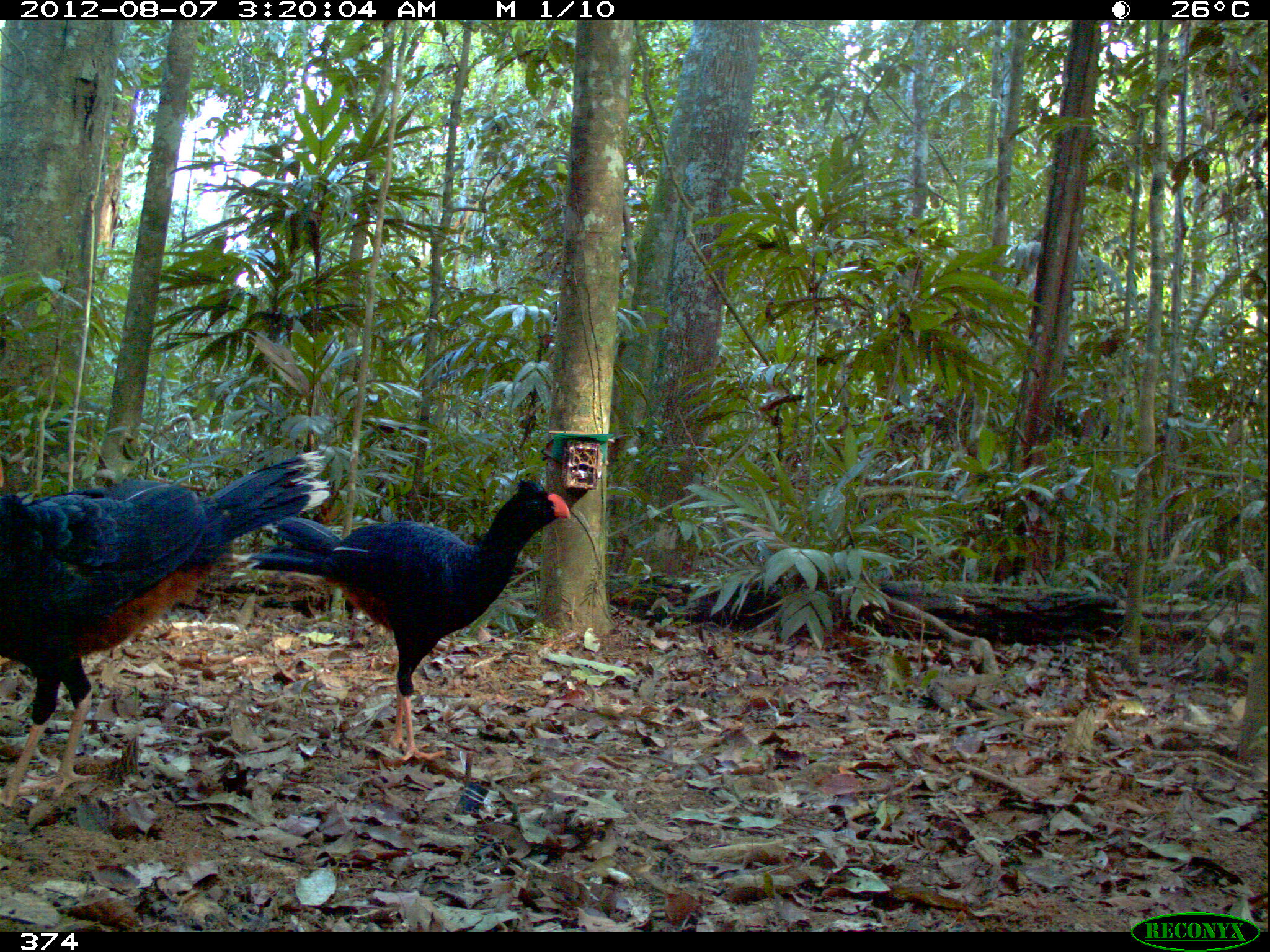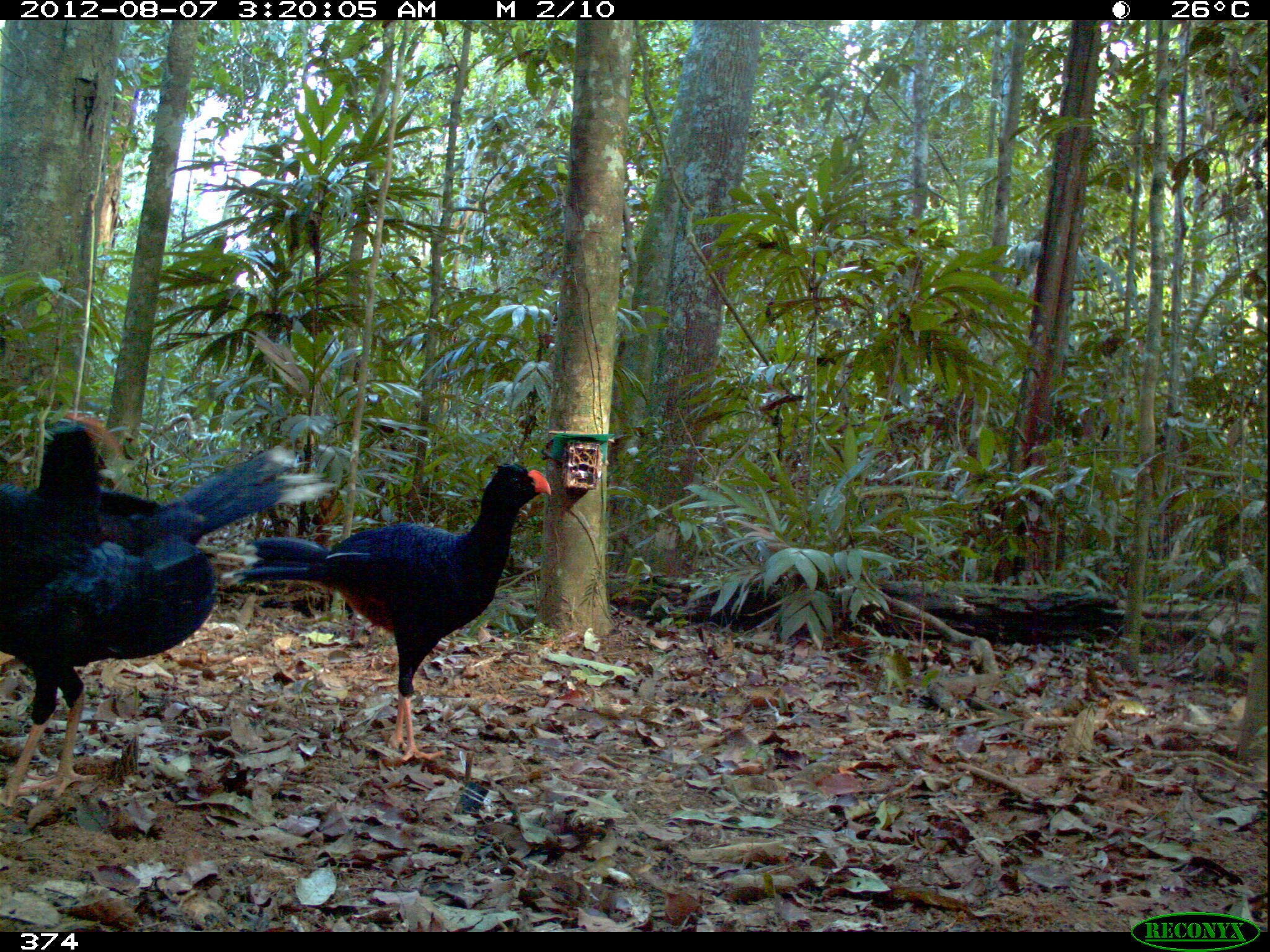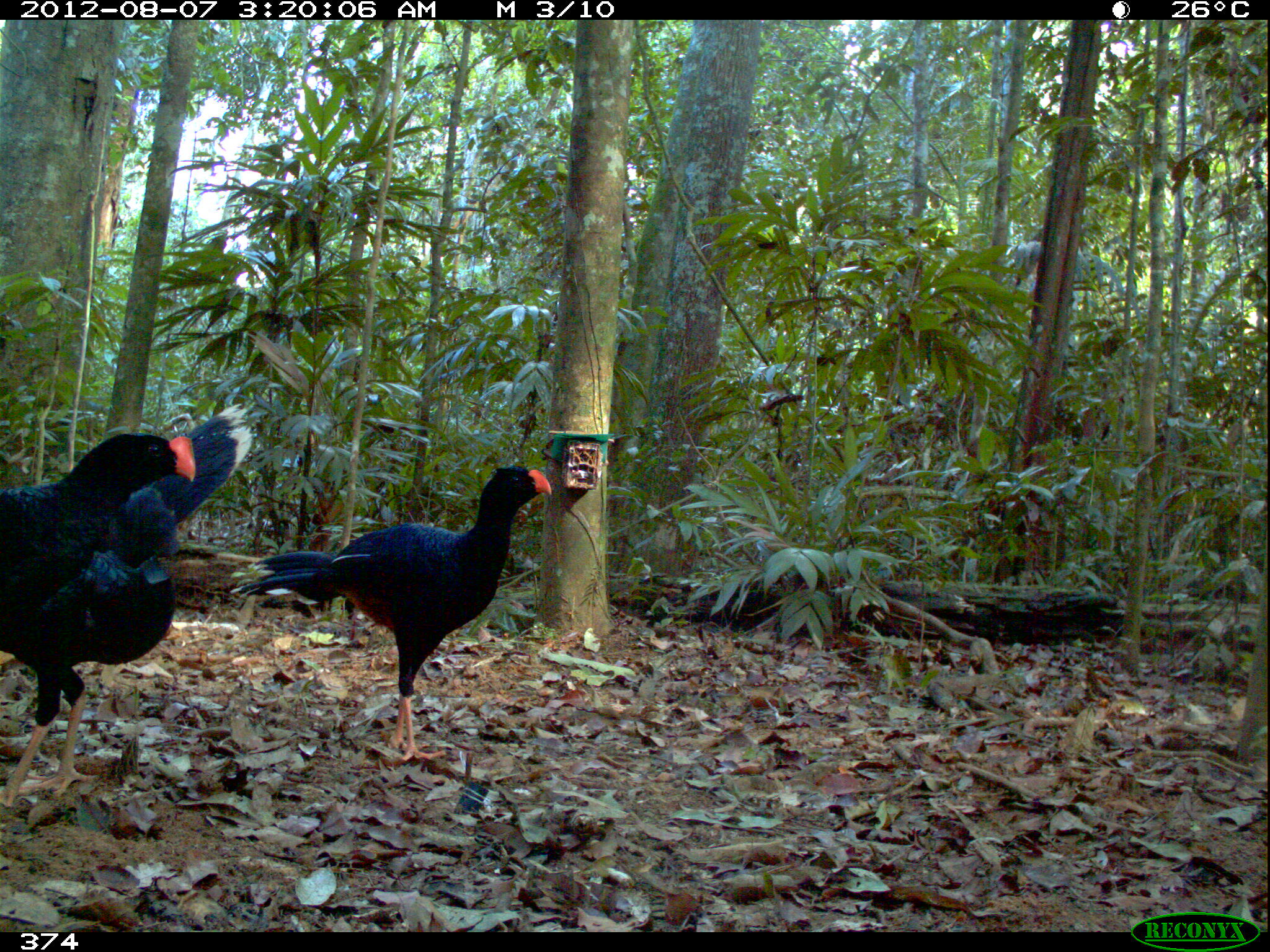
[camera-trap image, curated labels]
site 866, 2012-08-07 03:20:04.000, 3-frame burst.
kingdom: Animalia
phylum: Chordata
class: Aves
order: Galliformes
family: Cracidae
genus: Mitu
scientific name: Mitu tuberosum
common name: razor-billed curassow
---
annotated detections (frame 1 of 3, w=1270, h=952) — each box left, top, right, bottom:
mitu tuberosum: 0, 443, 330, 807; 249, 474, 573, 763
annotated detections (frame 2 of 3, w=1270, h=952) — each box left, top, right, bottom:
mitu tuberosum: 231, 461, 551, 761; 0, 412, 214, 809; 0, 441, 335, 666